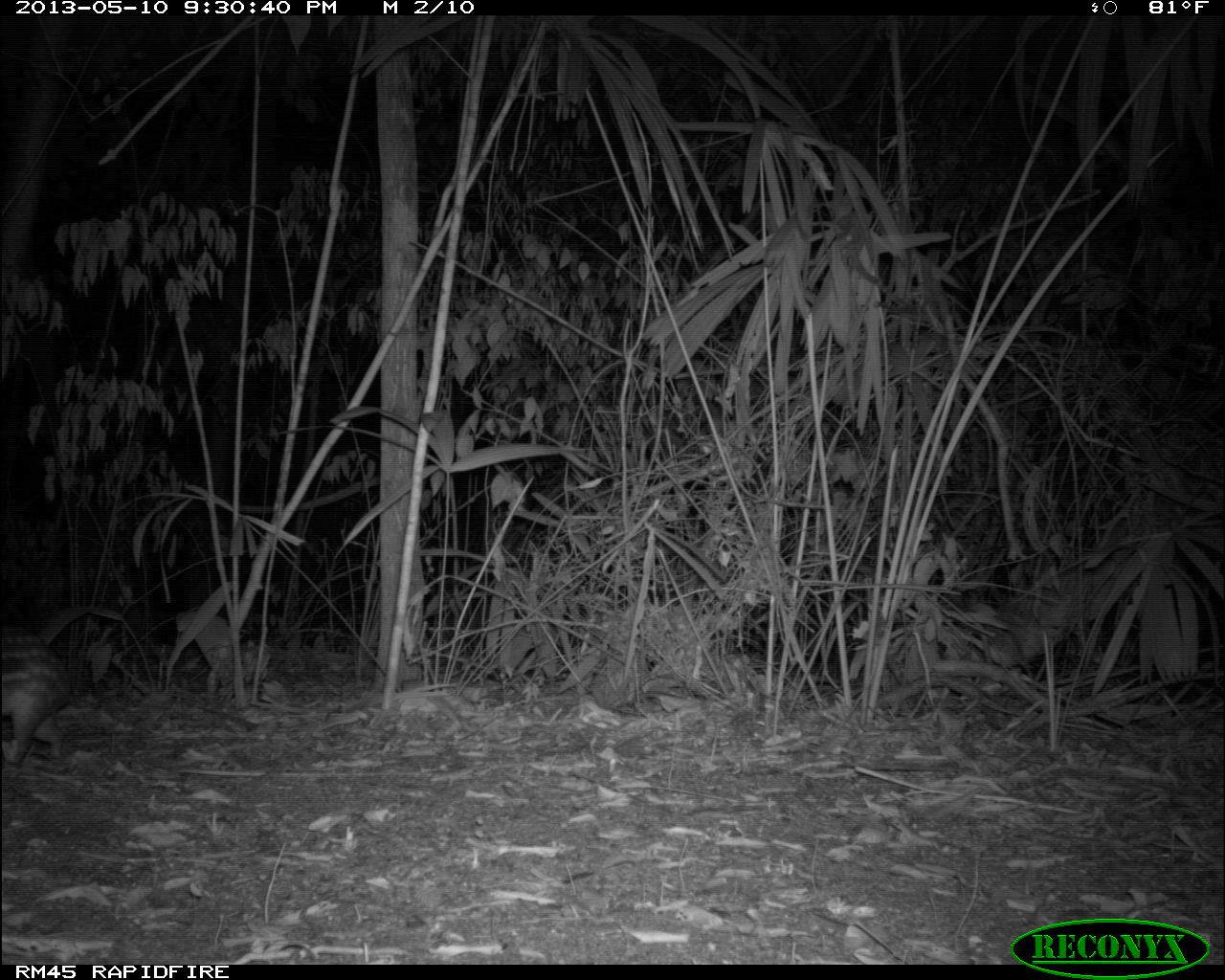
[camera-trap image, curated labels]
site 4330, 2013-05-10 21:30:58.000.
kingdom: Animalia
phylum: Chordata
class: Mammalia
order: Rodentia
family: Cuniculidae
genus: Cuniculus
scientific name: Cuniculus paca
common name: lowland paca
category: agouti paca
Agouti paca (lowland paca) (Cuniculus paca), count 1.